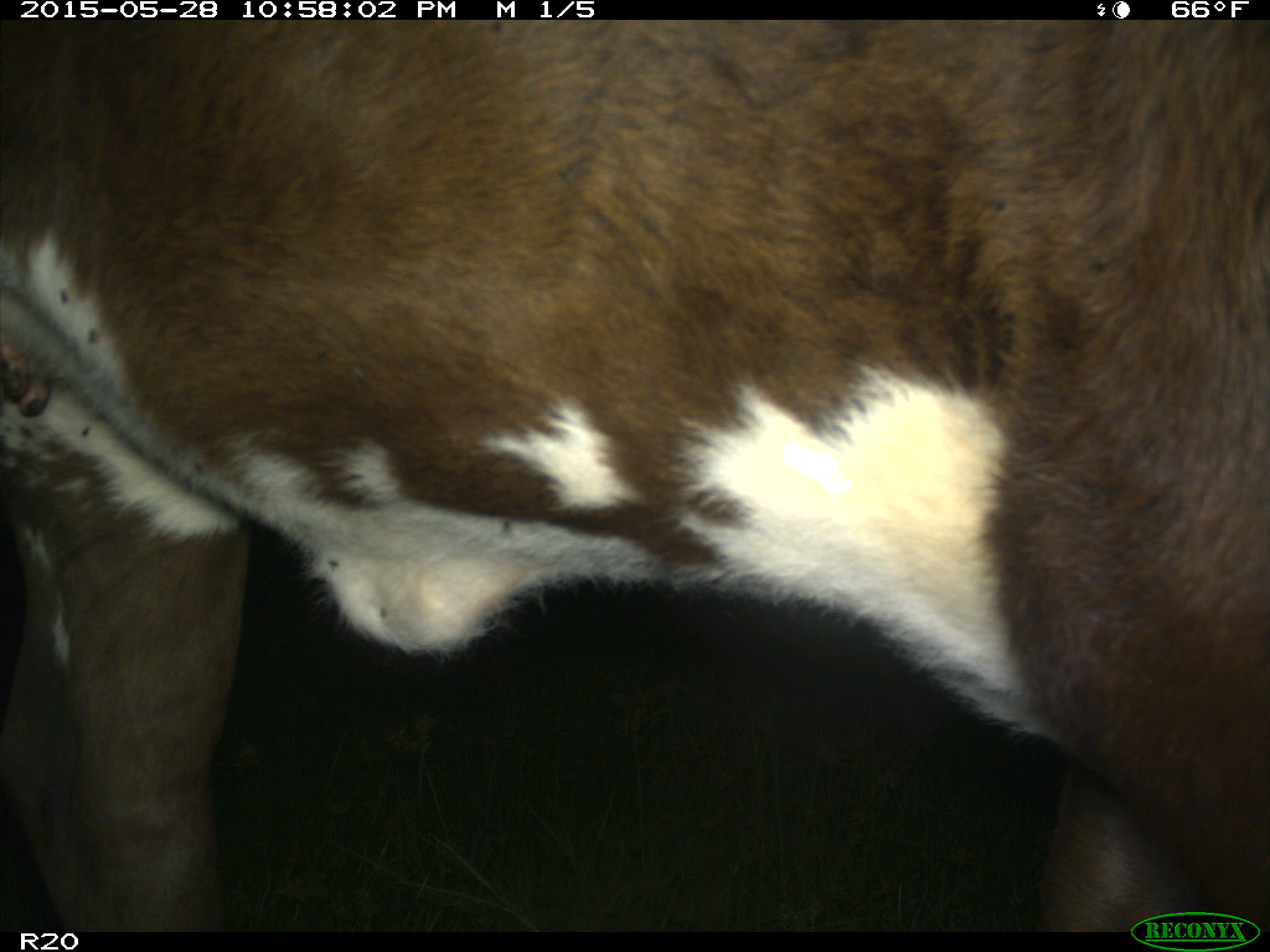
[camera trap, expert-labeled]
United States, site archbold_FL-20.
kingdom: Animalia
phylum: Chordata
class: Mammalia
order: Artiodactyla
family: Bovidae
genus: Bos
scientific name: Bos taurus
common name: domestic cow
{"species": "Bos taurus (domestic cow)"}